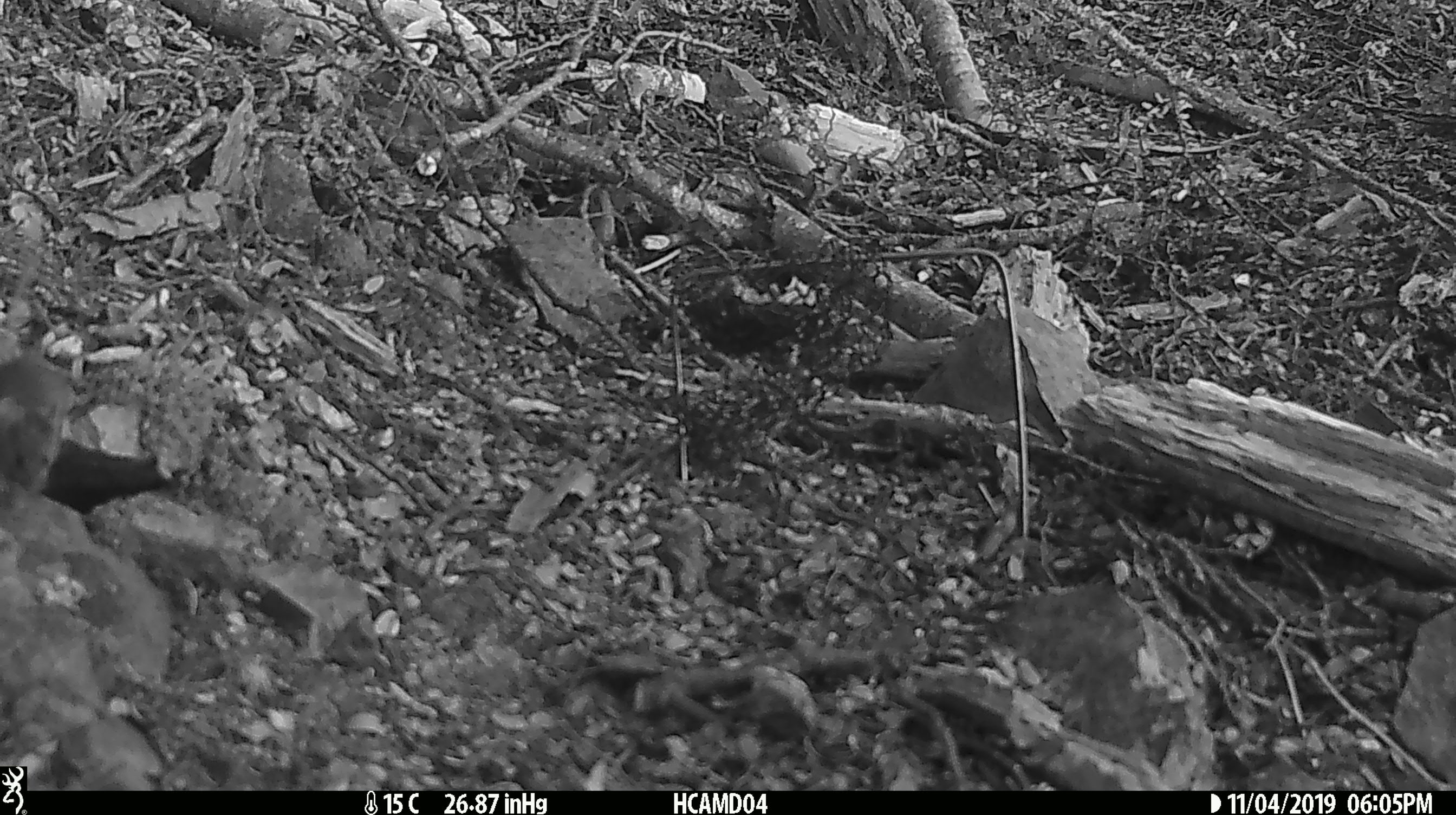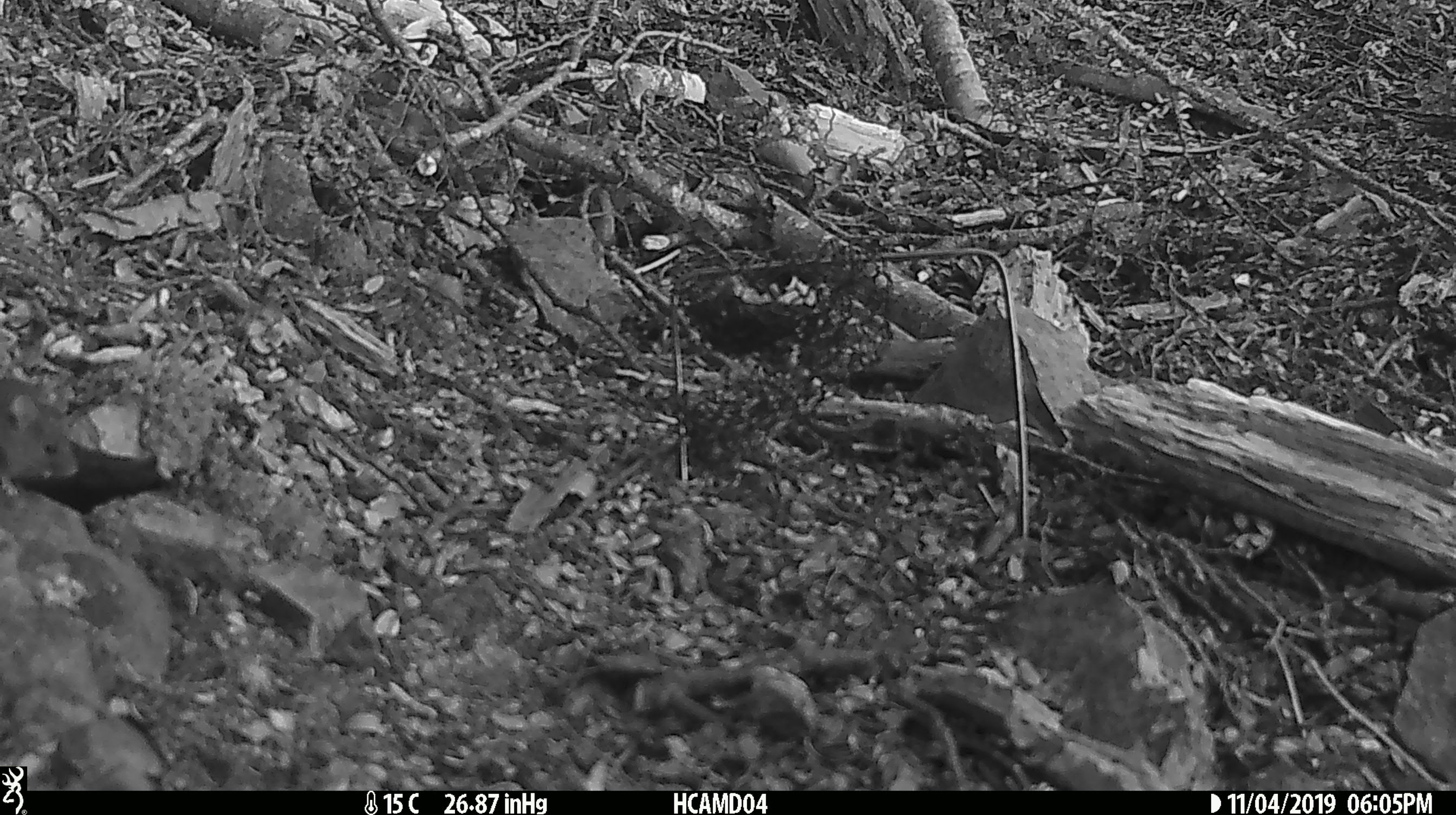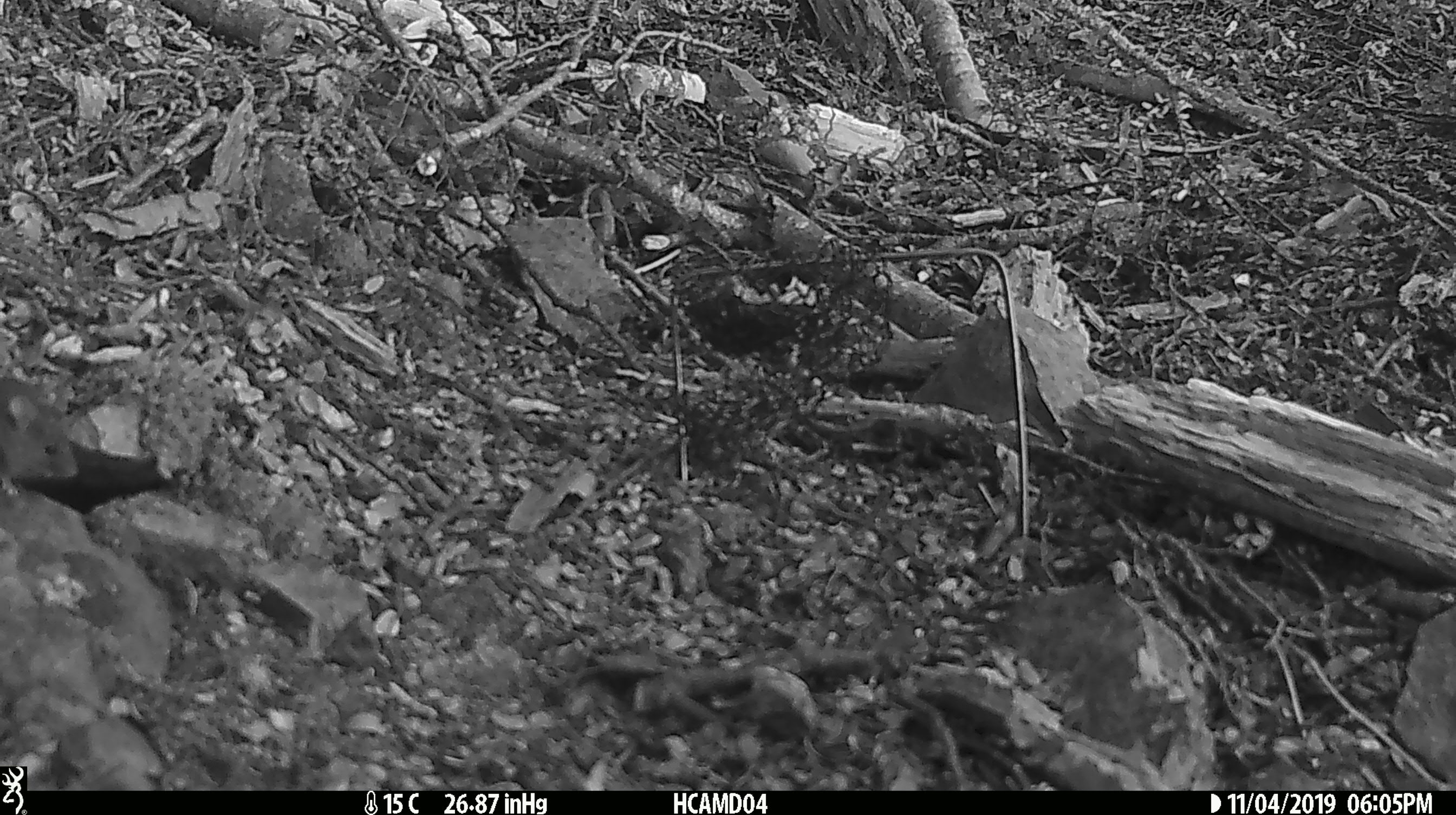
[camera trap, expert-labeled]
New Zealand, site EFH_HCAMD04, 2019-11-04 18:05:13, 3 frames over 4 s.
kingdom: Animalia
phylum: Chordata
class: Mammalia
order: Rodentia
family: Muridae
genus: Mus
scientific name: Mus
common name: mouse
Mouse (Mus).